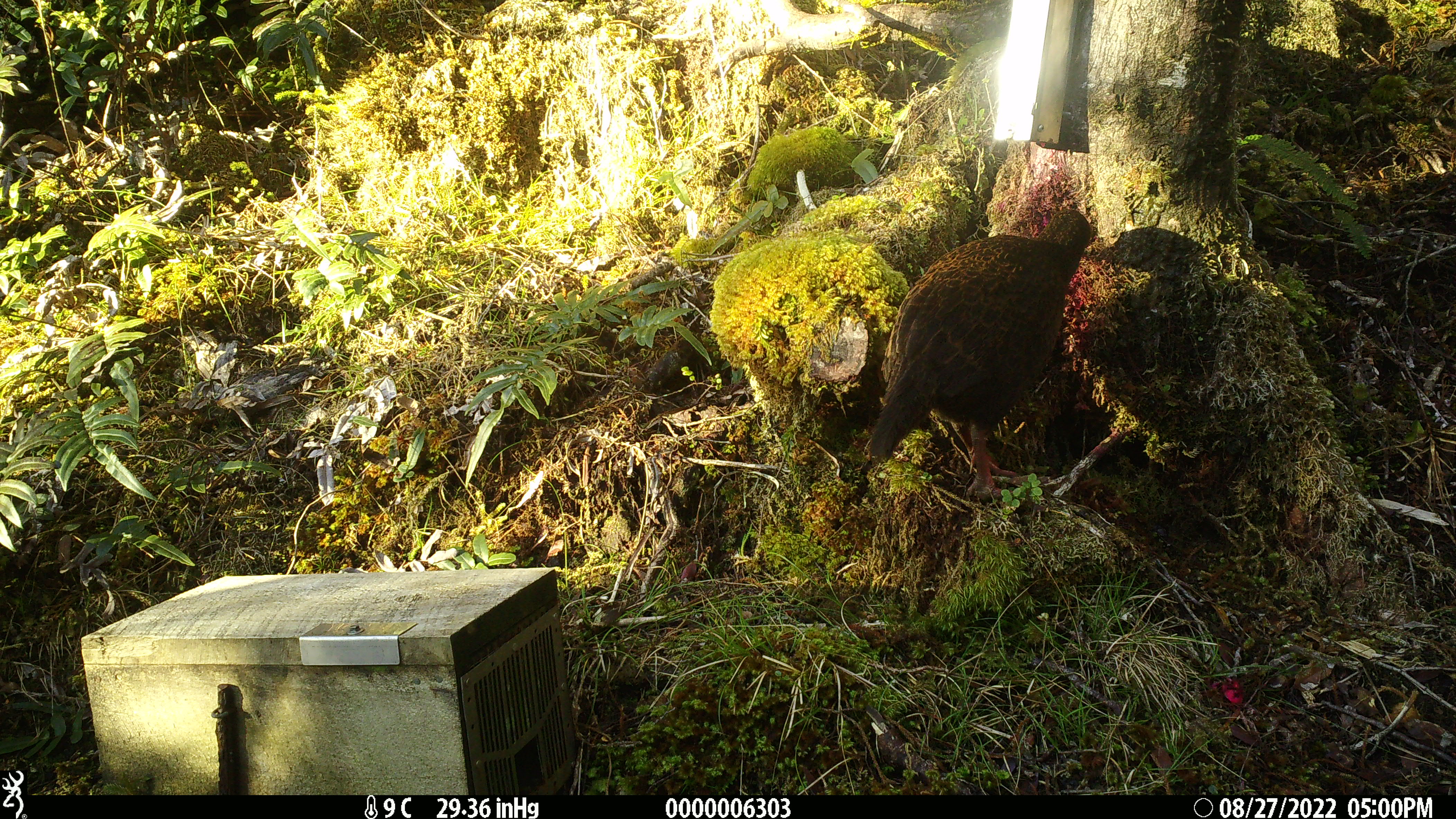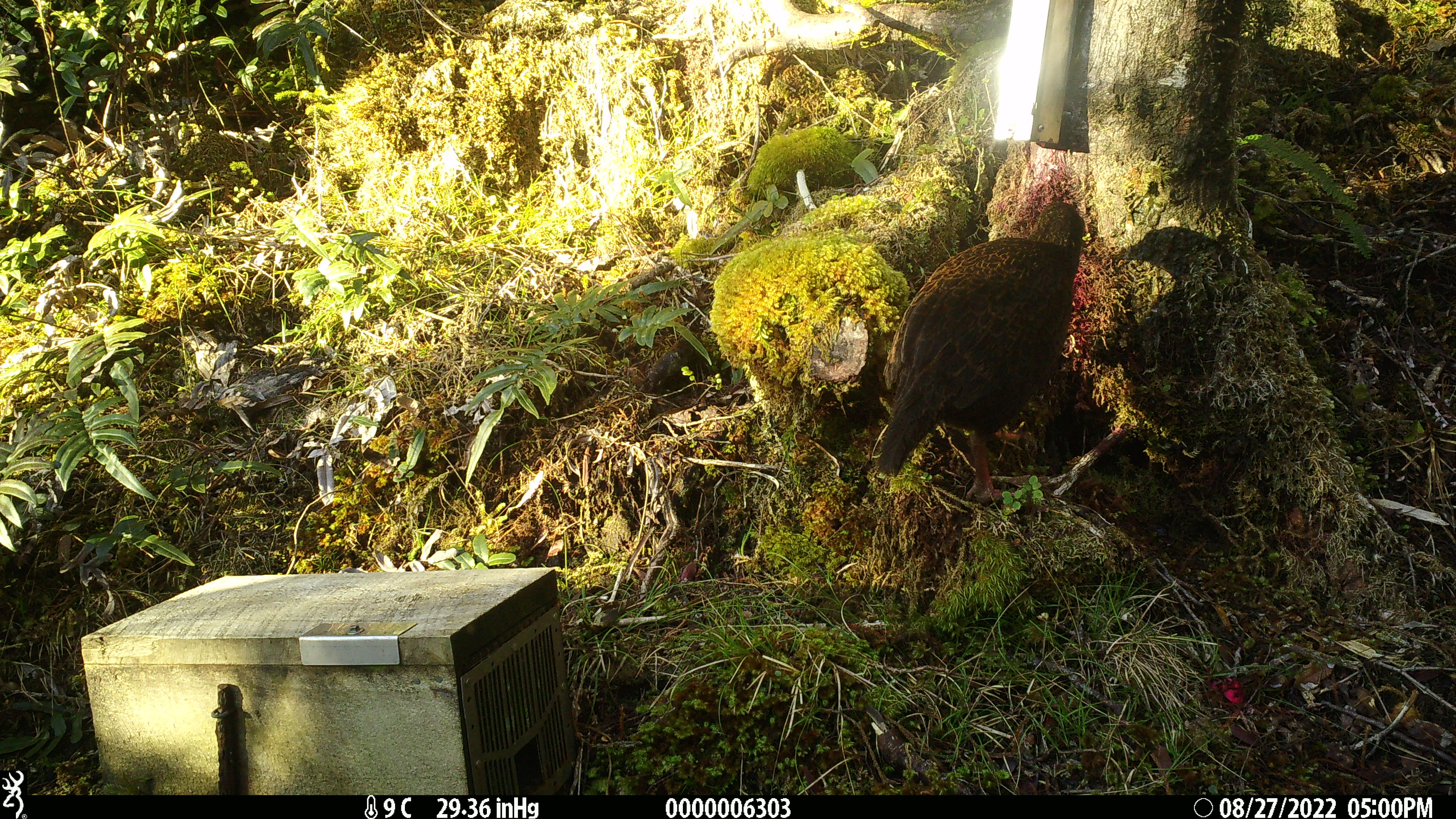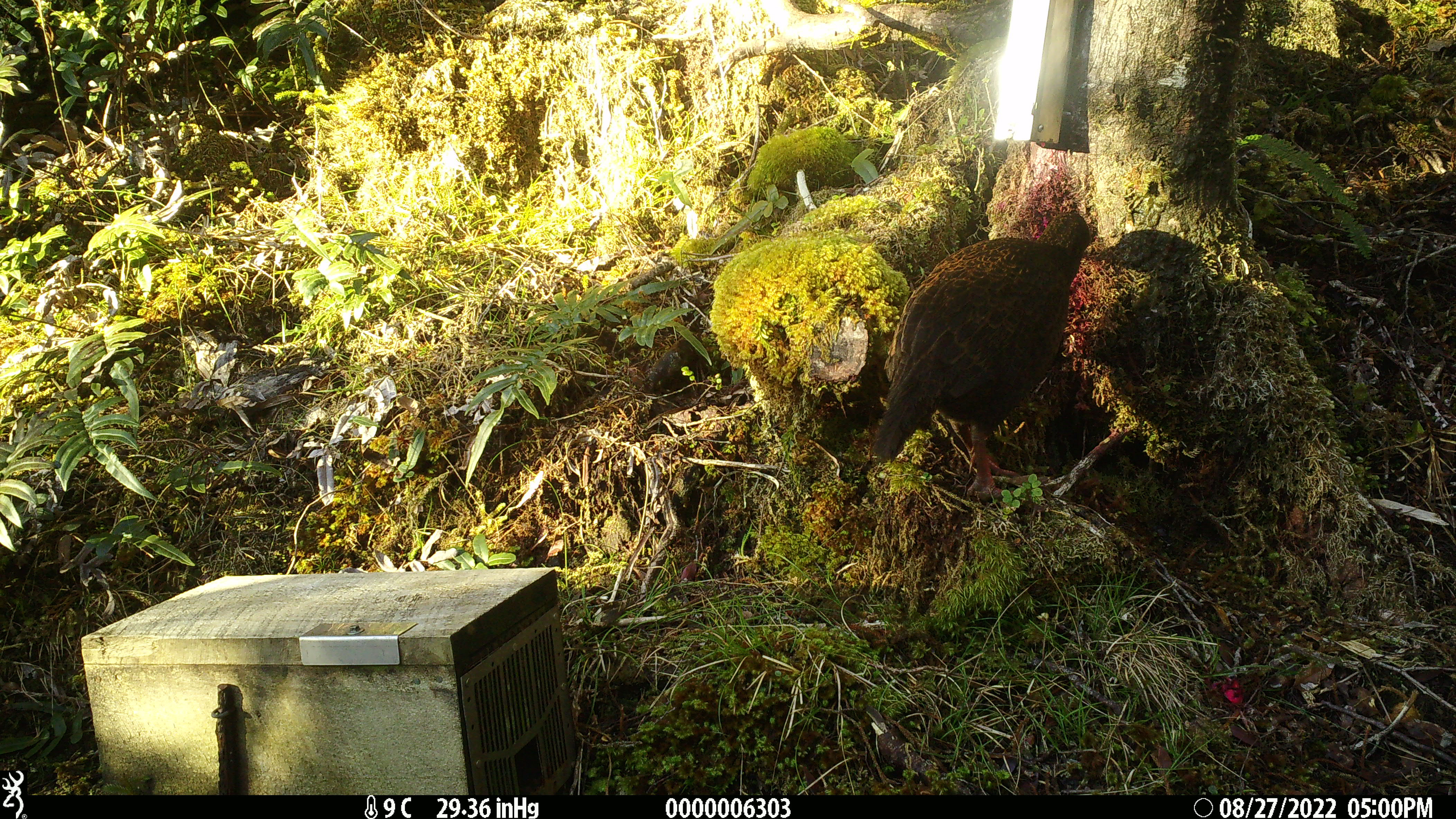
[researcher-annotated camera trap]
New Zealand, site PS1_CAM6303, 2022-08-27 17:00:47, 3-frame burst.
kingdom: Animalia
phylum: Chordata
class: Aves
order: Gruiformes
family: Rallidae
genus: Gallirallus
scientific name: Gallirallus australis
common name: weka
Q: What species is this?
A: Weka (Gallirallus australis).